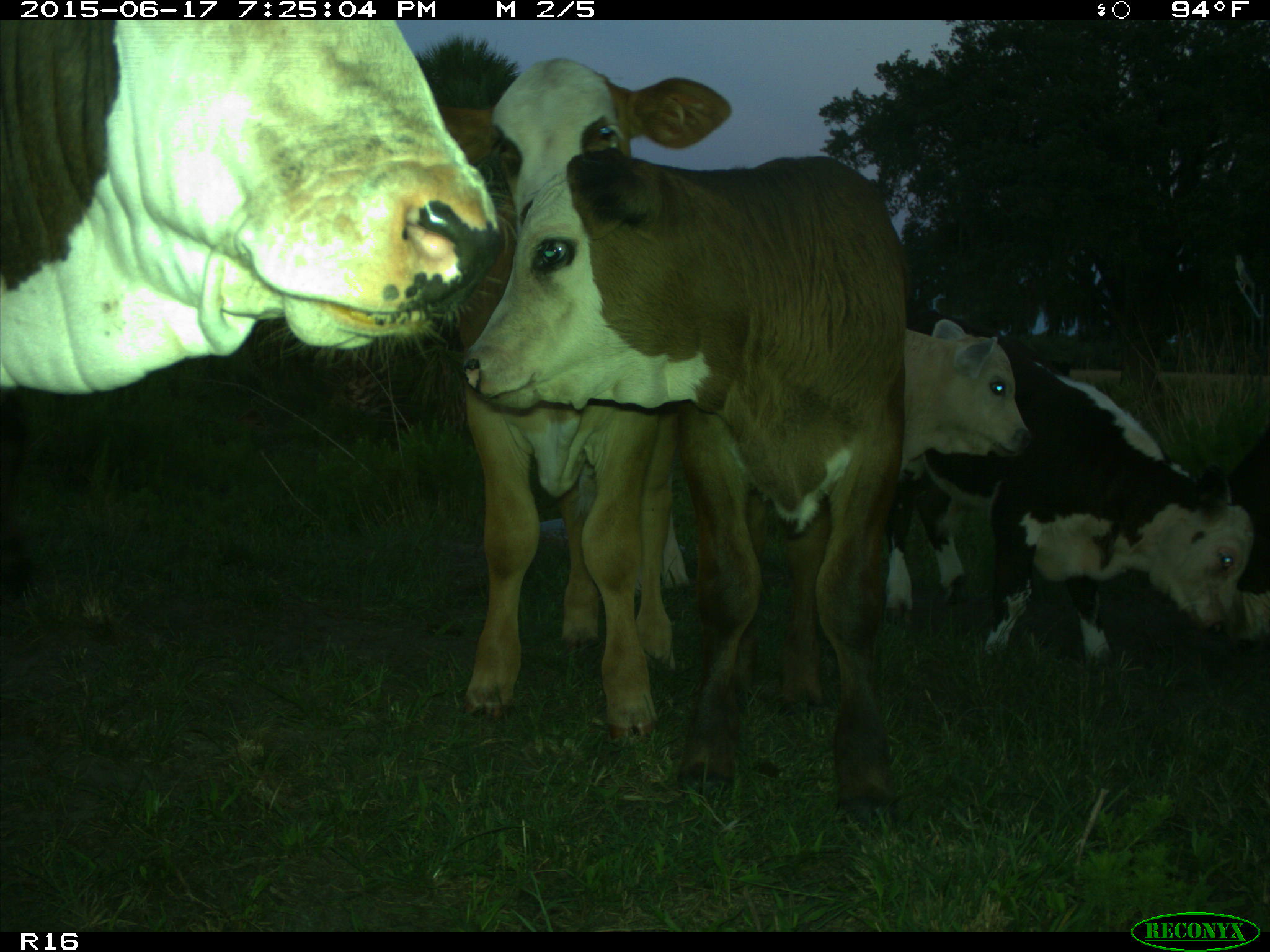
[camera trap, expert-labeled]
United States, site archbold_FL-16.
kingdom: Animalia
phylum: Chordata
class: Mammalia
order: Artiodactyla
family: Bovidae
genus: Bos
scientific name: Bos taurus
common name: domestic cow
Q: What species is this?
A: Bos taurus (domestic cow).